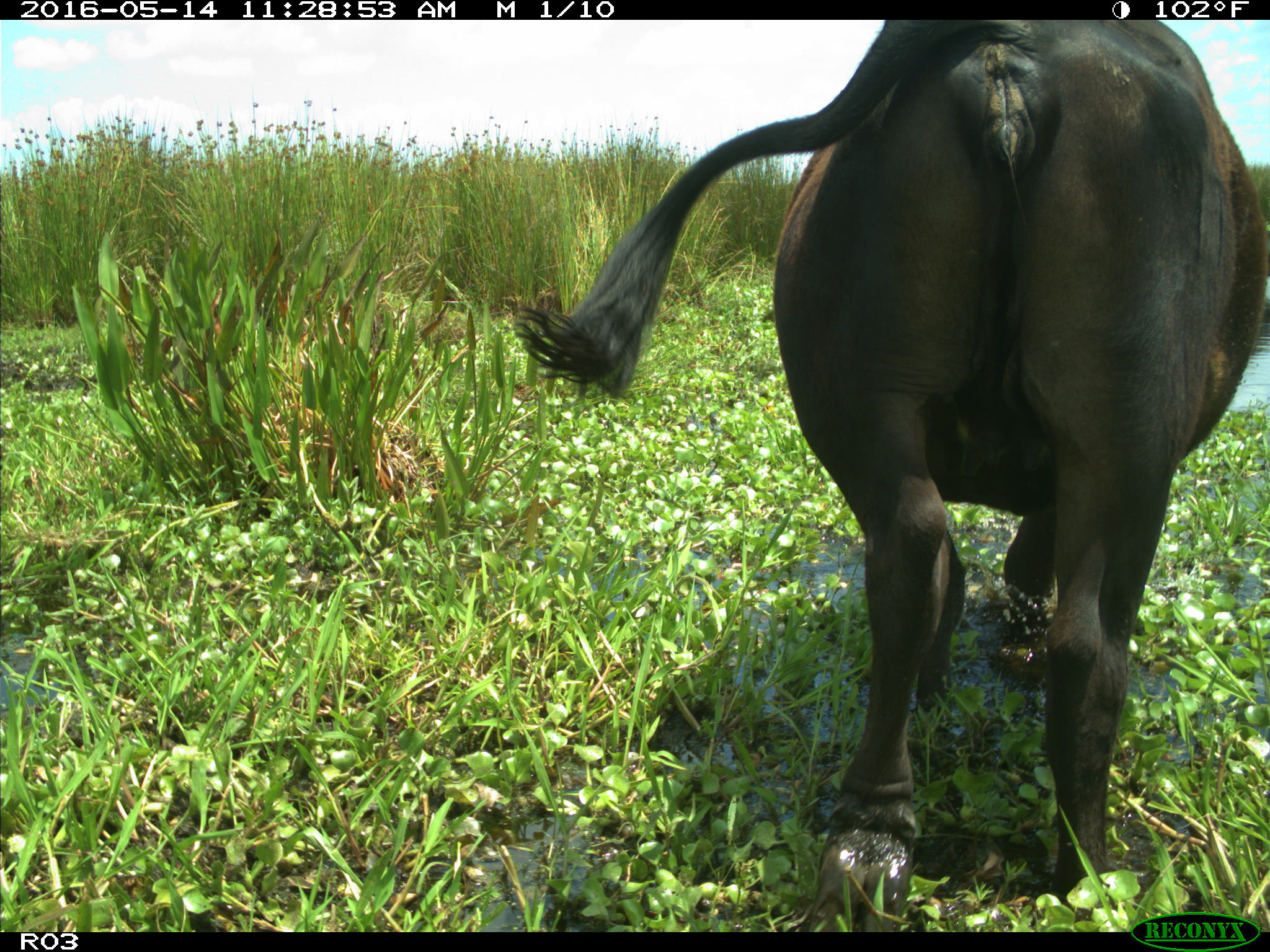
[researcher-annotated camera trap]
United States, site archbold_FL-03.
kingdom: Animalia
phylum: Chordata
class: Mammalia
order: Artiodactyla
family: Bovidae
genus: Bos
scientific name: Bos taurus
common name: domestic cow